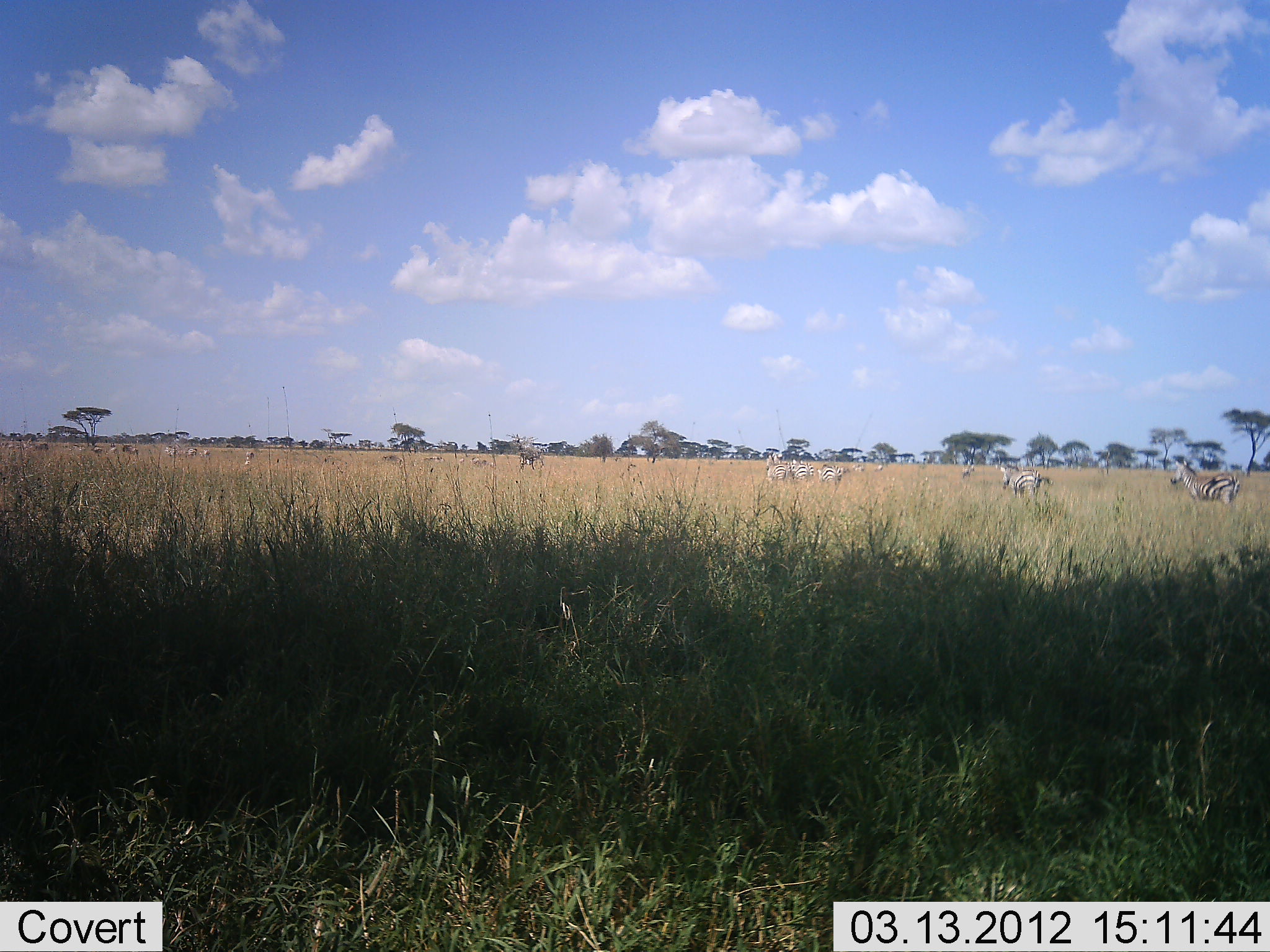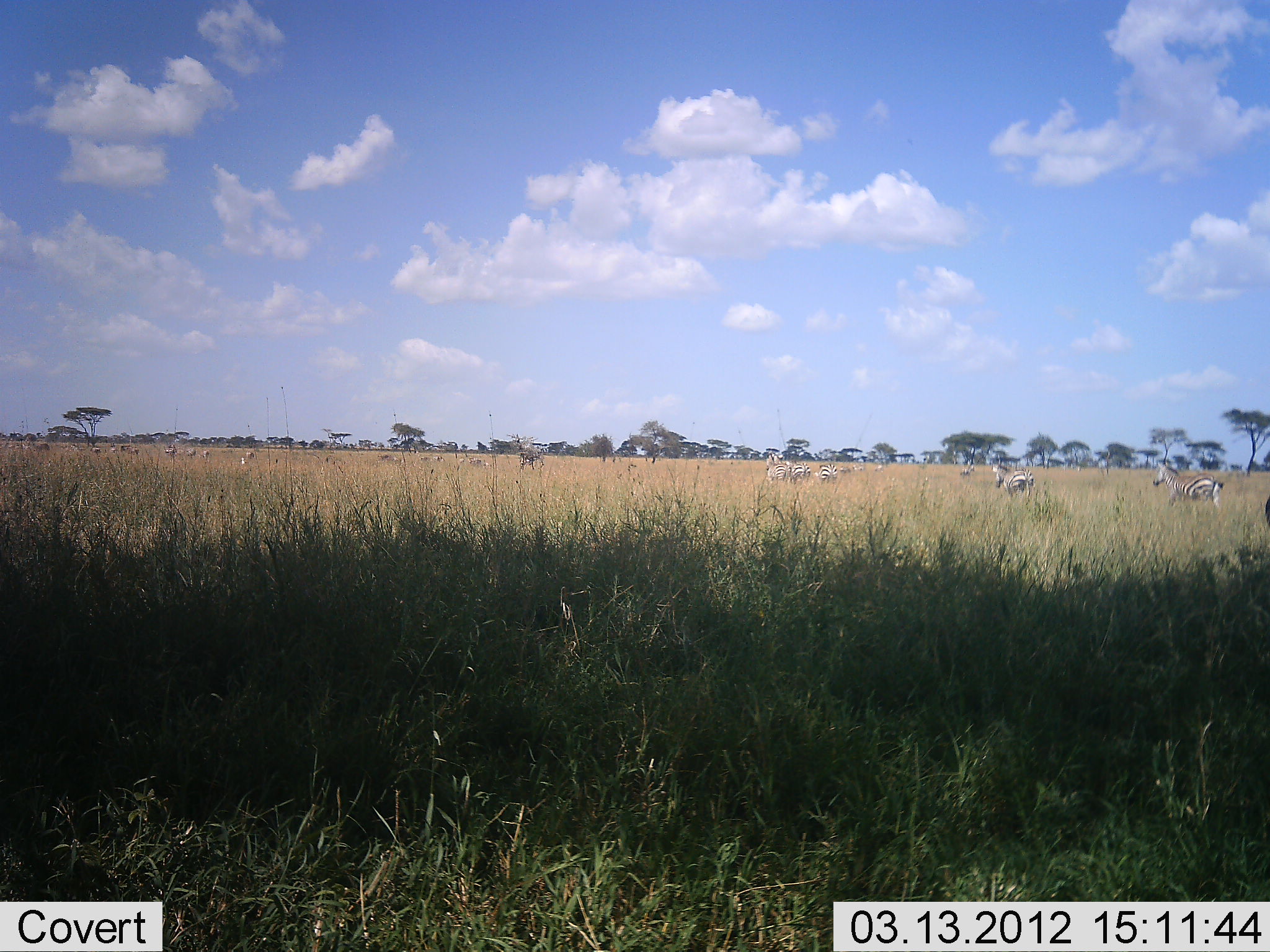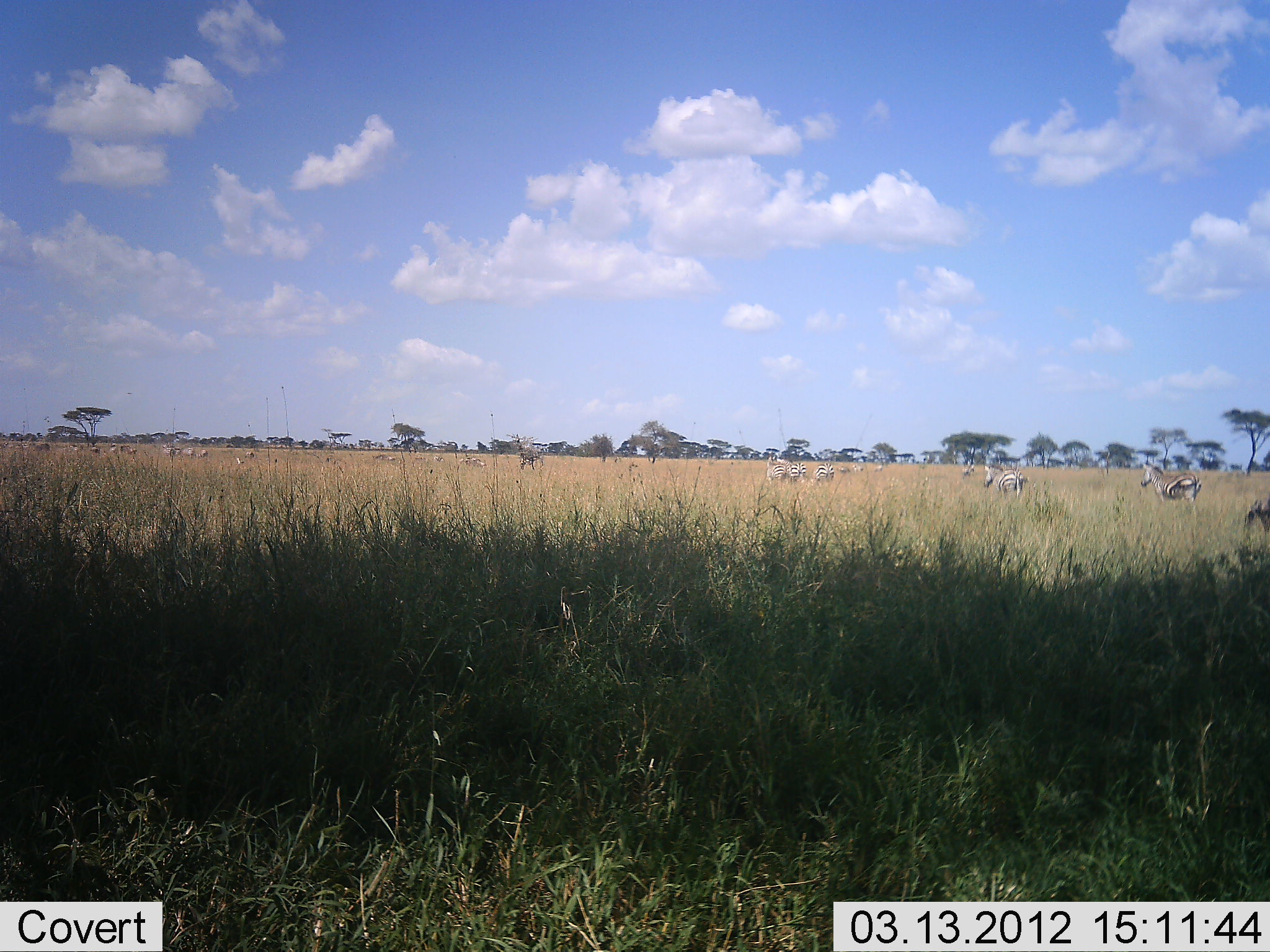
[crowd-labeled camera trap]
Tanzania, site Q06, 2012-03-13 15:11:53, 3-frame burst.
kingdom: Animalia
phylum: Chordata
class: Mammalia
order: Perissodactyla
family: Equidae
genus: Equus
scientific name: Equus quagga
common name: plains zebra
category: zebra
Zebra (plains zebra) (Equus quagga), count 11-50. Behavior (volunteer vote fractions): standing 11%, resting 0%, moving 94%, interacting 0%. Young present (vote fraction): 0%. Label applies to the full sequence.